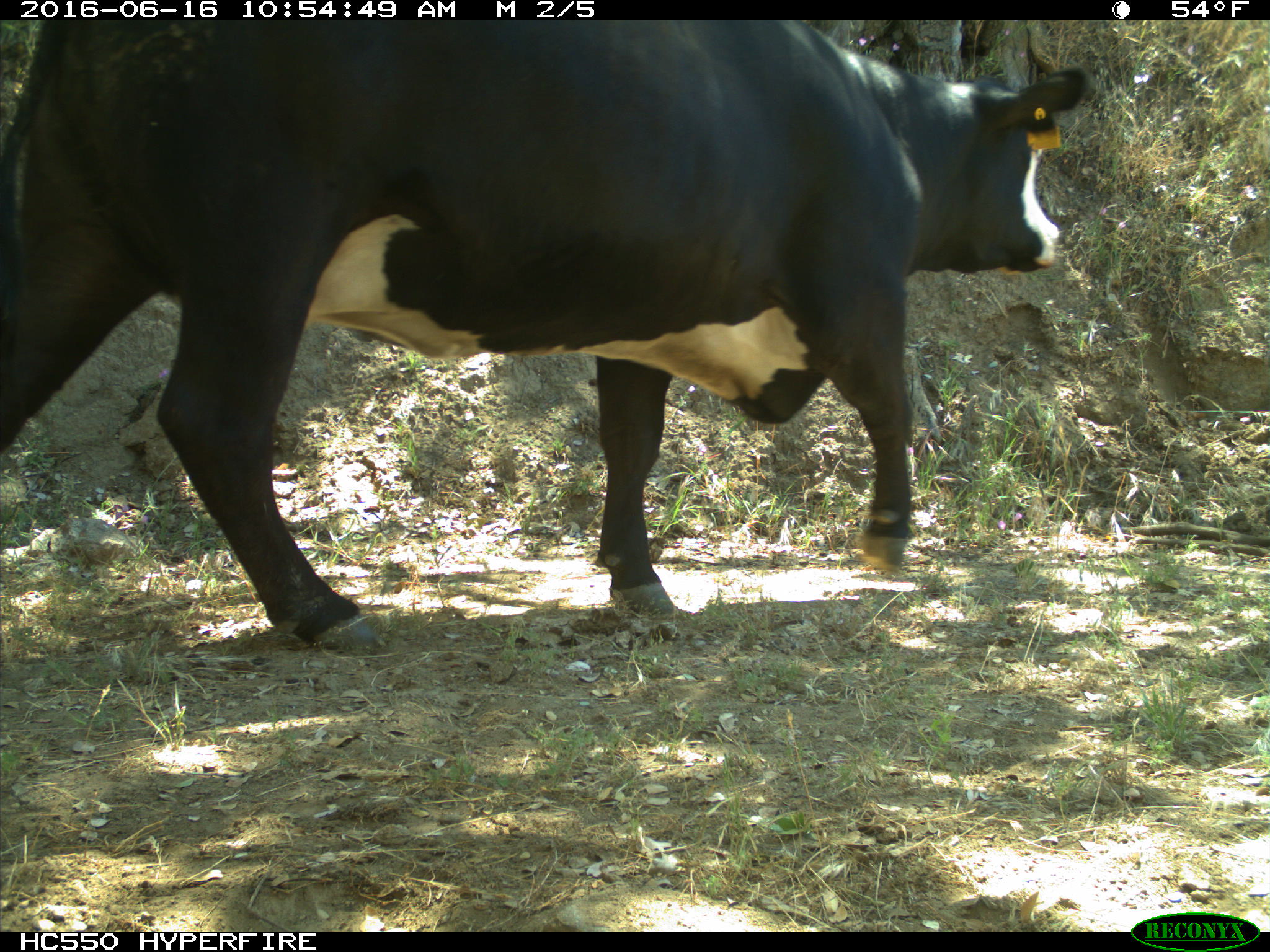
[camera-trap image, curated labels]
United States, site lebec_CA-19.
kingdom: Animalia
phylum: Chordata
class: Mammalia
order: Artiodactyla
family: Bovidae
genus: Bos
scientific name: Bos taurus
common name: domestic cow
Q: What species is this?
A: Bos taurus (domestic cow).